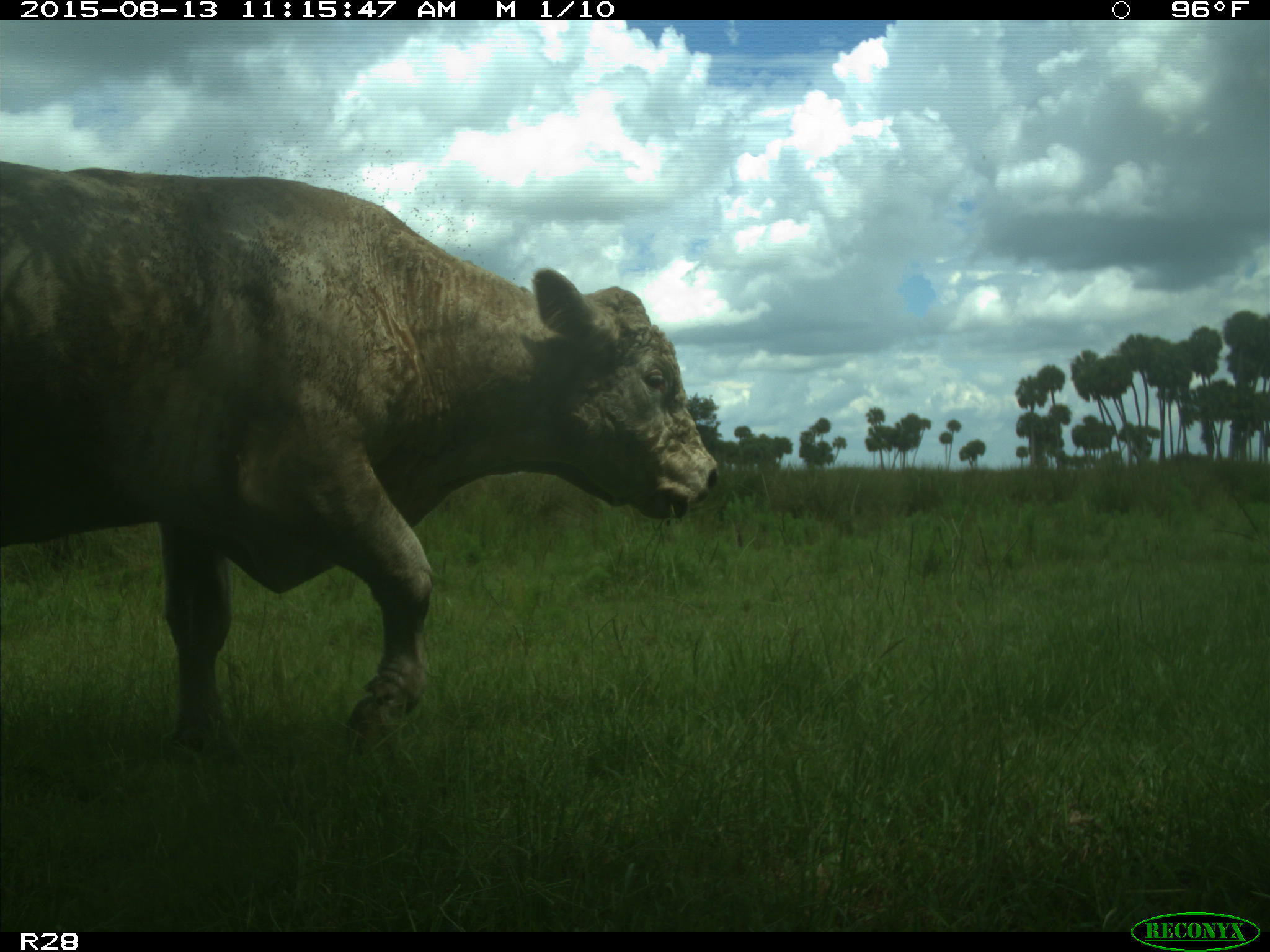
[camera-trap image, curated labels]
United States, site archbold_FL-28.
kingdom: Animalia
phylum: Chordata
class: Mammalia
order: Artiodactyla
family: Bovidae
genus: Bos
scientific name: Bos taurus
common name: domestic cow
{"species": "Bos taurus (domestic cow)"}